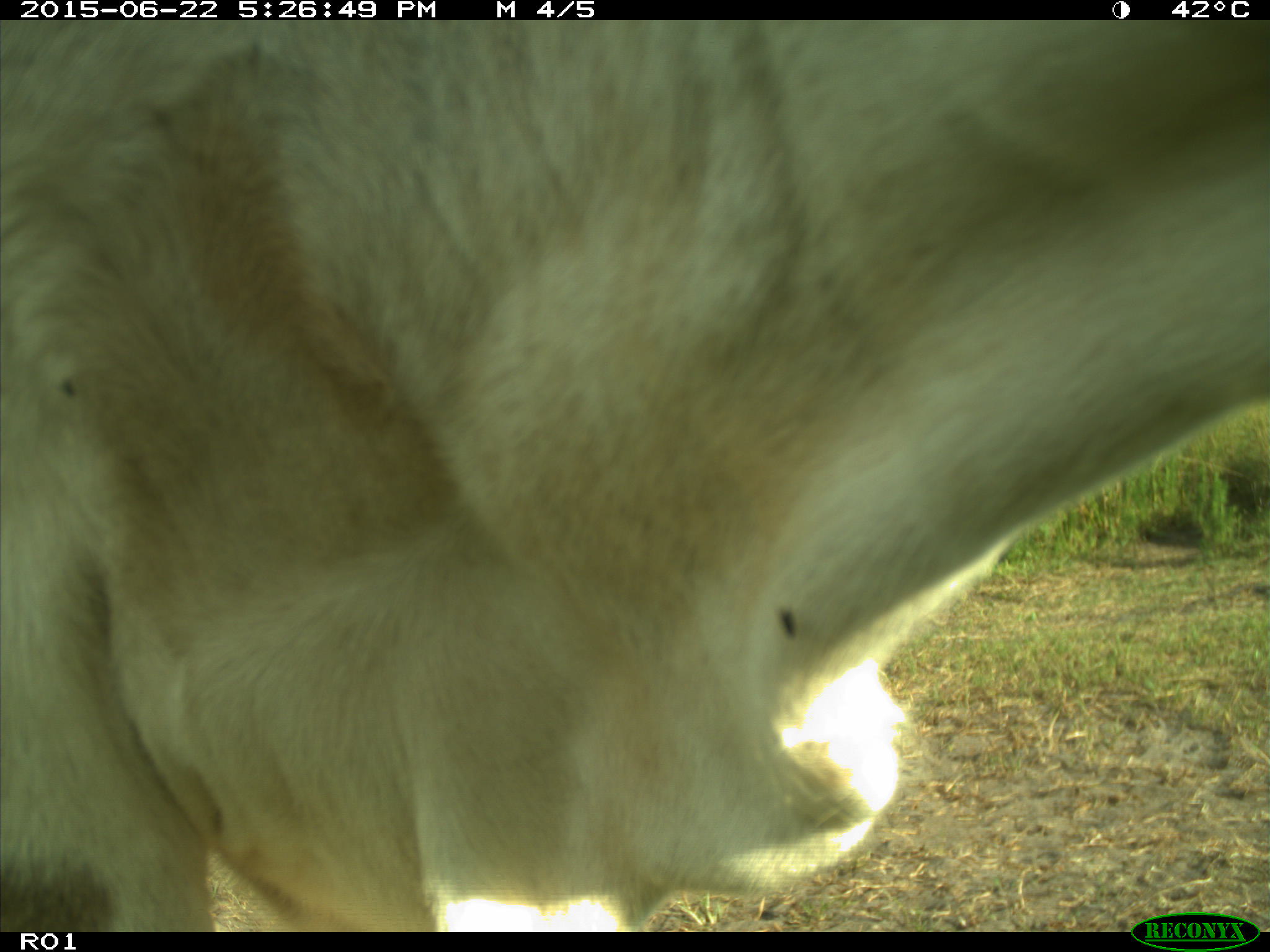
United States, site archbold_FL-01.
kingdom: Animalia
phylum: Chordata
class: Mammalia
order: Artiodactyla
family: Bovidae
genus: Bos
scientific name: Bos taurus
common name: domestic cow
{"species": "Bos taurus (domestic cow)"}